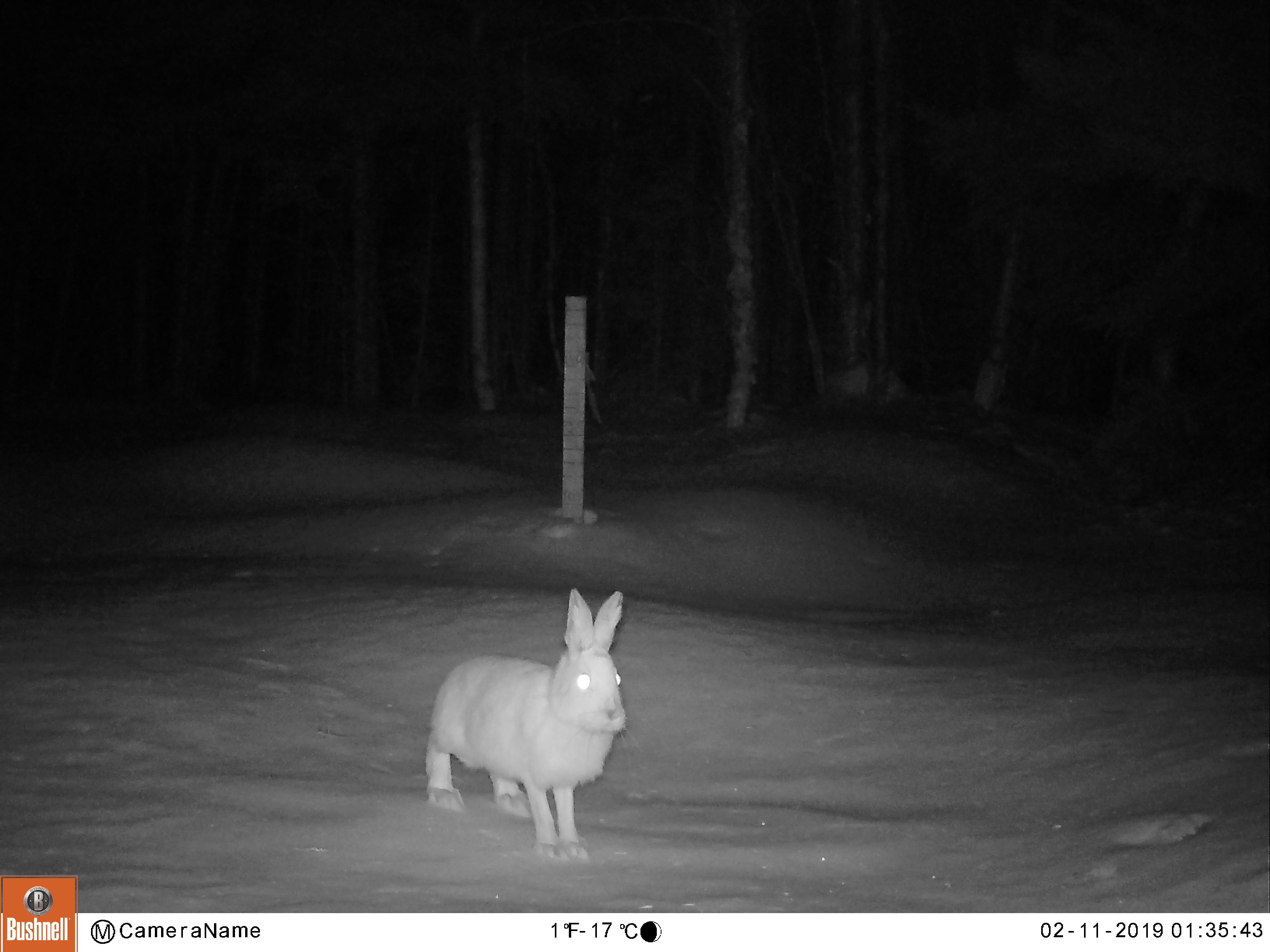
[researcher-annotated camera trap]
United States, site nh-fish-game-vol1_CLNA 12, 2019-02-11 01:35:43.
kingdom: Animalia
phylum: Chordata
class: Mammalia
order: Lagomorpha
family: Leporidae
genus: Lepus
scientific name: Lepus americanus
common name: snowshoe hare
Snowshoe hare (Lepus americanus).